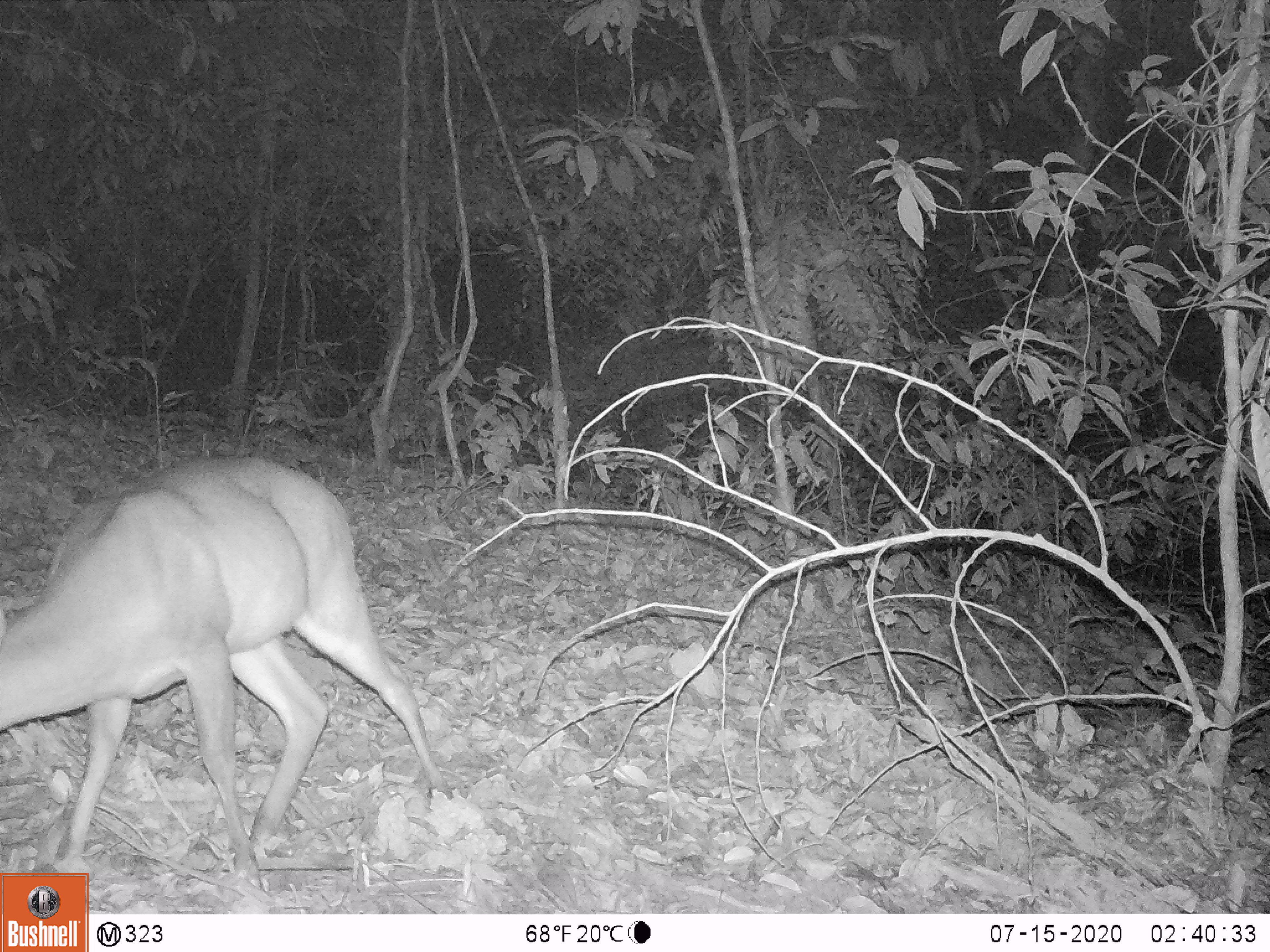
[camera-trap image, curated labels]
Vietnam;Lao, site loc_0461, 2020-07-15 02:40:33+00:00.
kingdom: Animalia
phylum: Chordata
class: Mammalia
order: Artiodactyla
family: Cervidae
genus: Muntiacus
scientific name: Muntiacus vuquangensis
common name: large-antlered muntjac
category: large antlered muntjac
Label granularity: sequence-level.